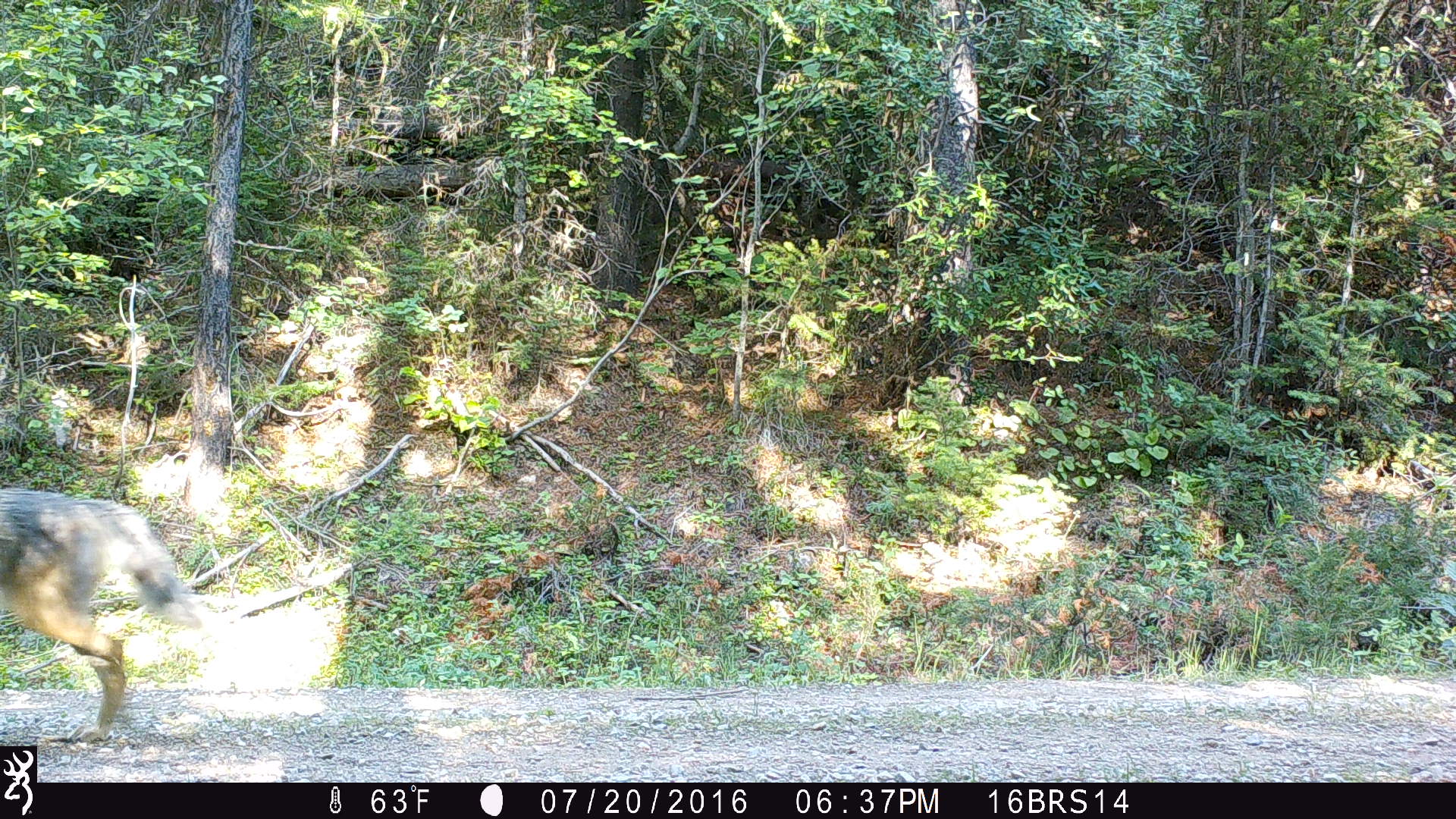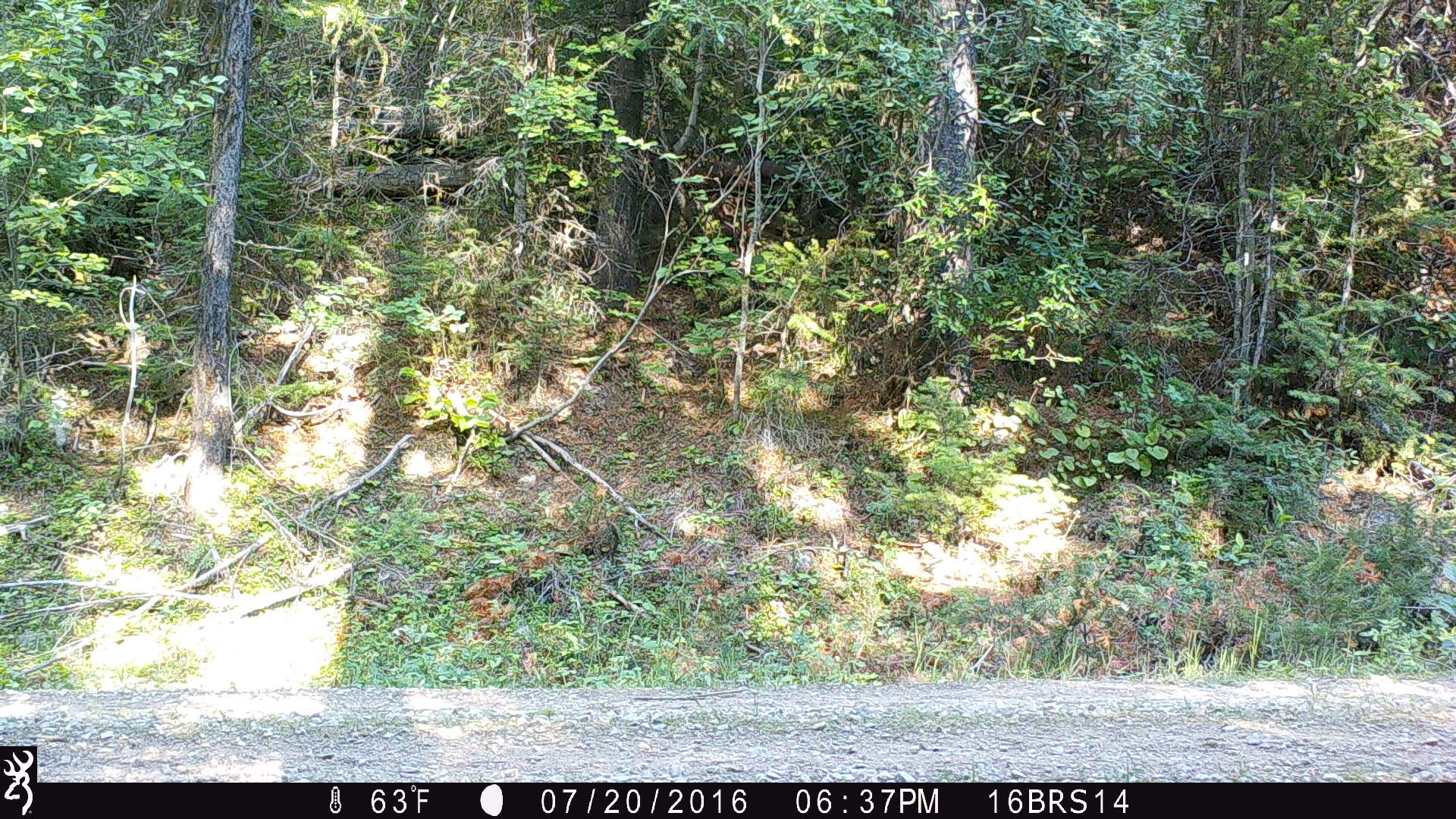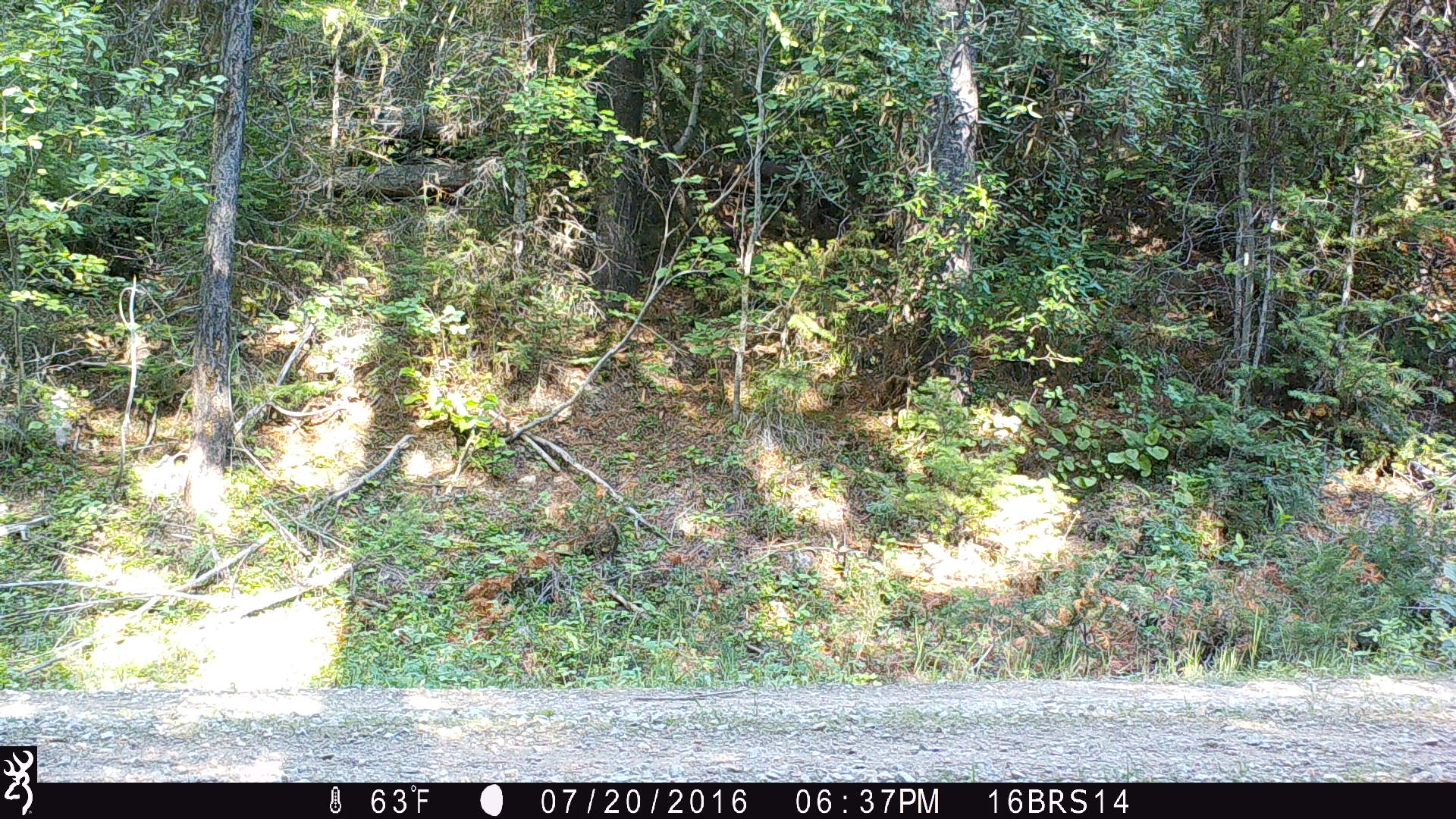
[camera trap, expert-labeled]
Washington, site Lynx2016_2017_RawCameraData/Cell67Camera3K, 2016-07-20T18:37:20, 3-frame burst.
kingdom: Animalia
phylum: Chordata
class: Mammalia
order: Carnivora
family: Canidae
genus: Canis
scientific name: Canis latrans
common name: coyote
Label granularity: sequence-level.